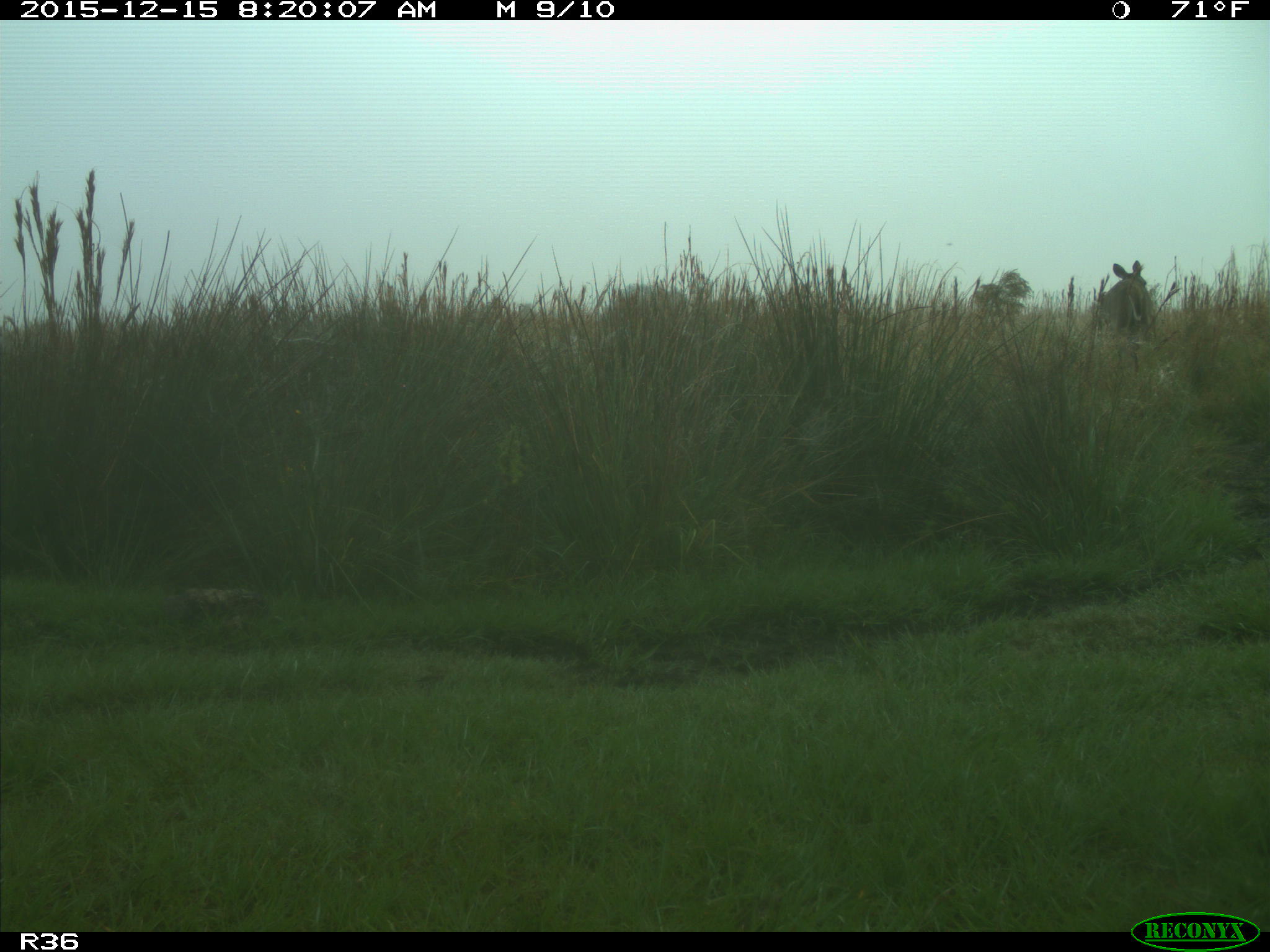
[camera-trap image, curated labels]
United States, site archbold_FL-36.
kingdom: Animalia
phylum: Chordata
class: Mammalia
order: Artiodactyla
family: Cervidae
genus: Odocoileus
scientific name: Odocoileus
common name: deer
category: unidentified deer